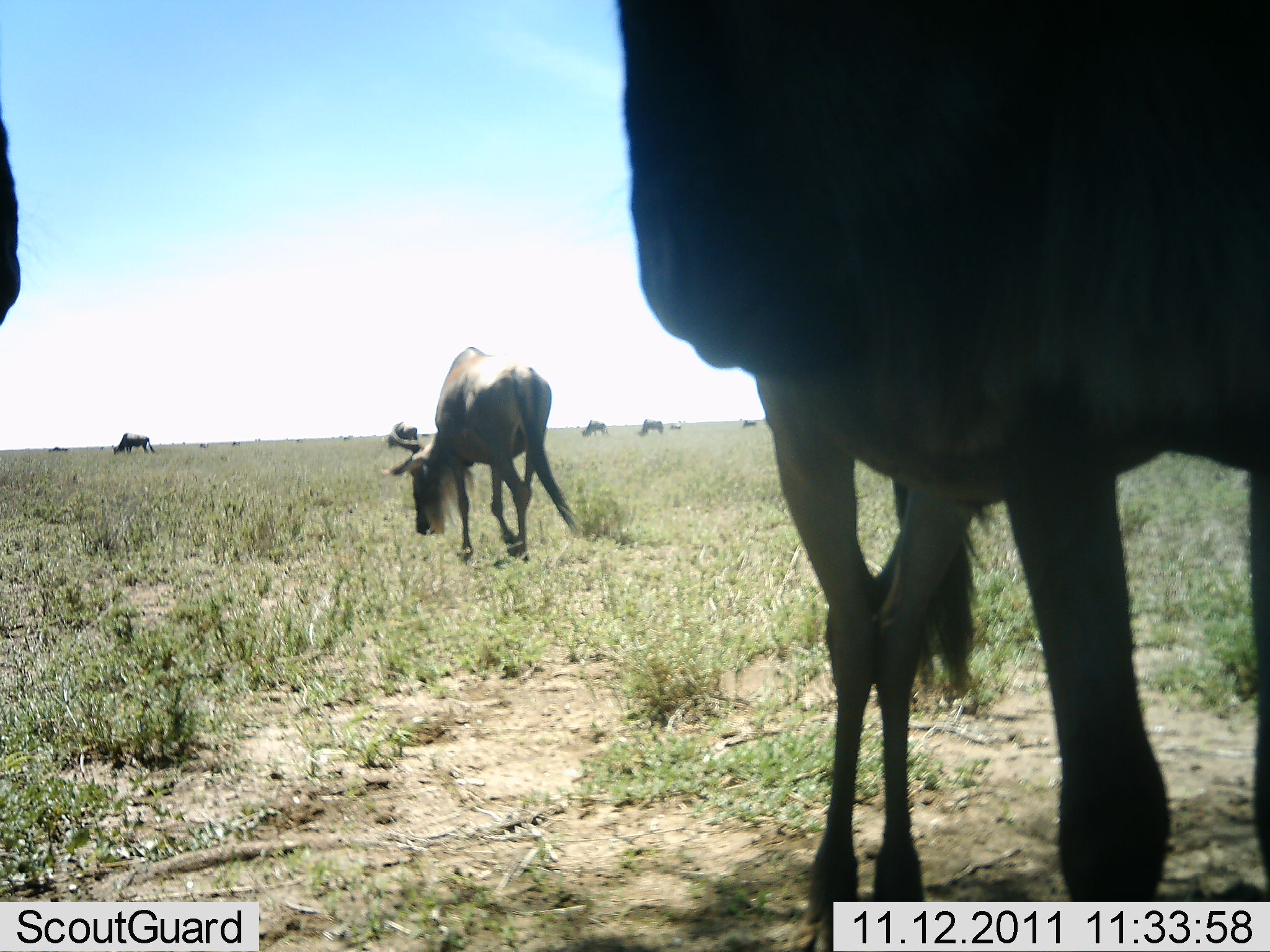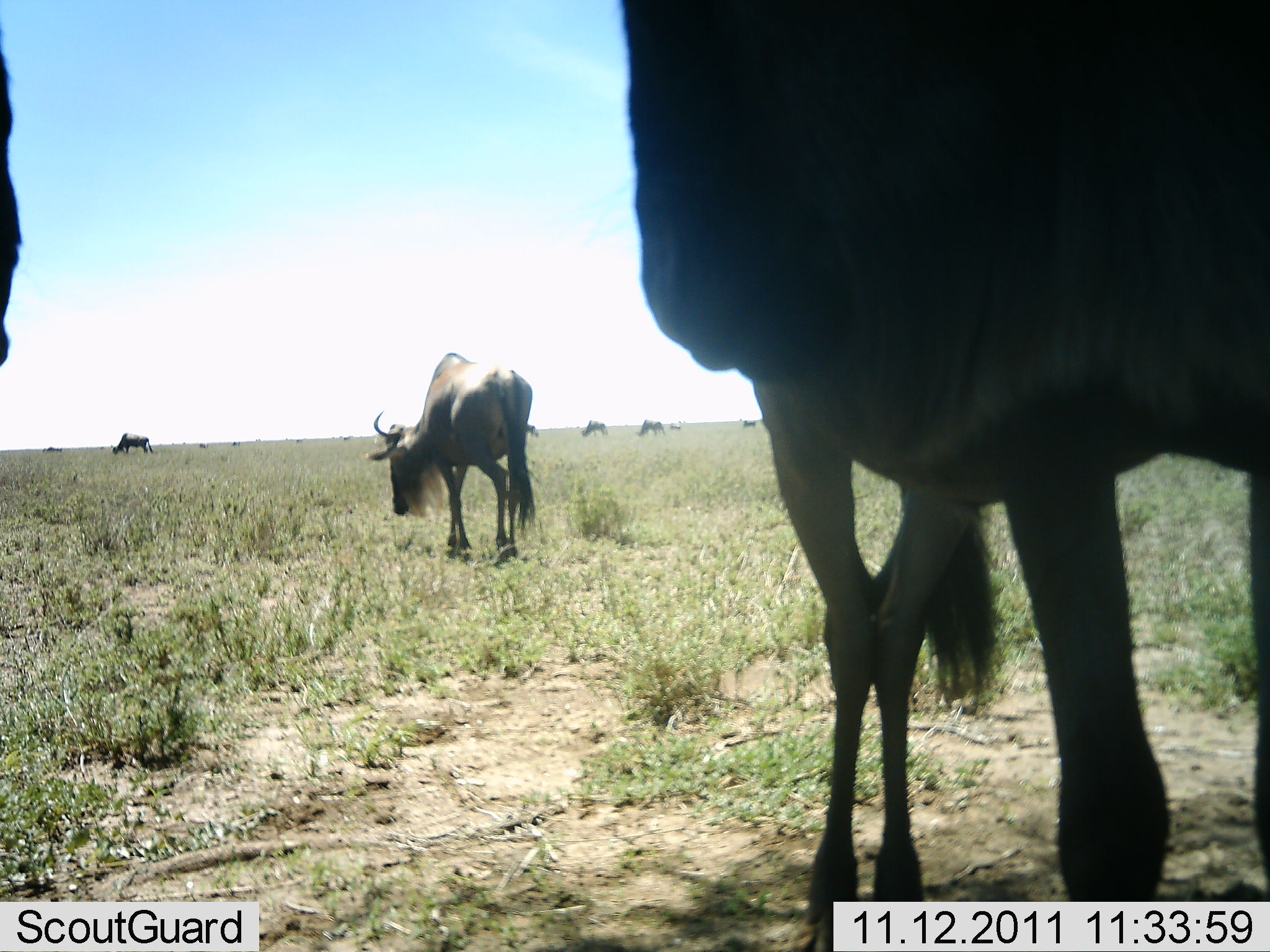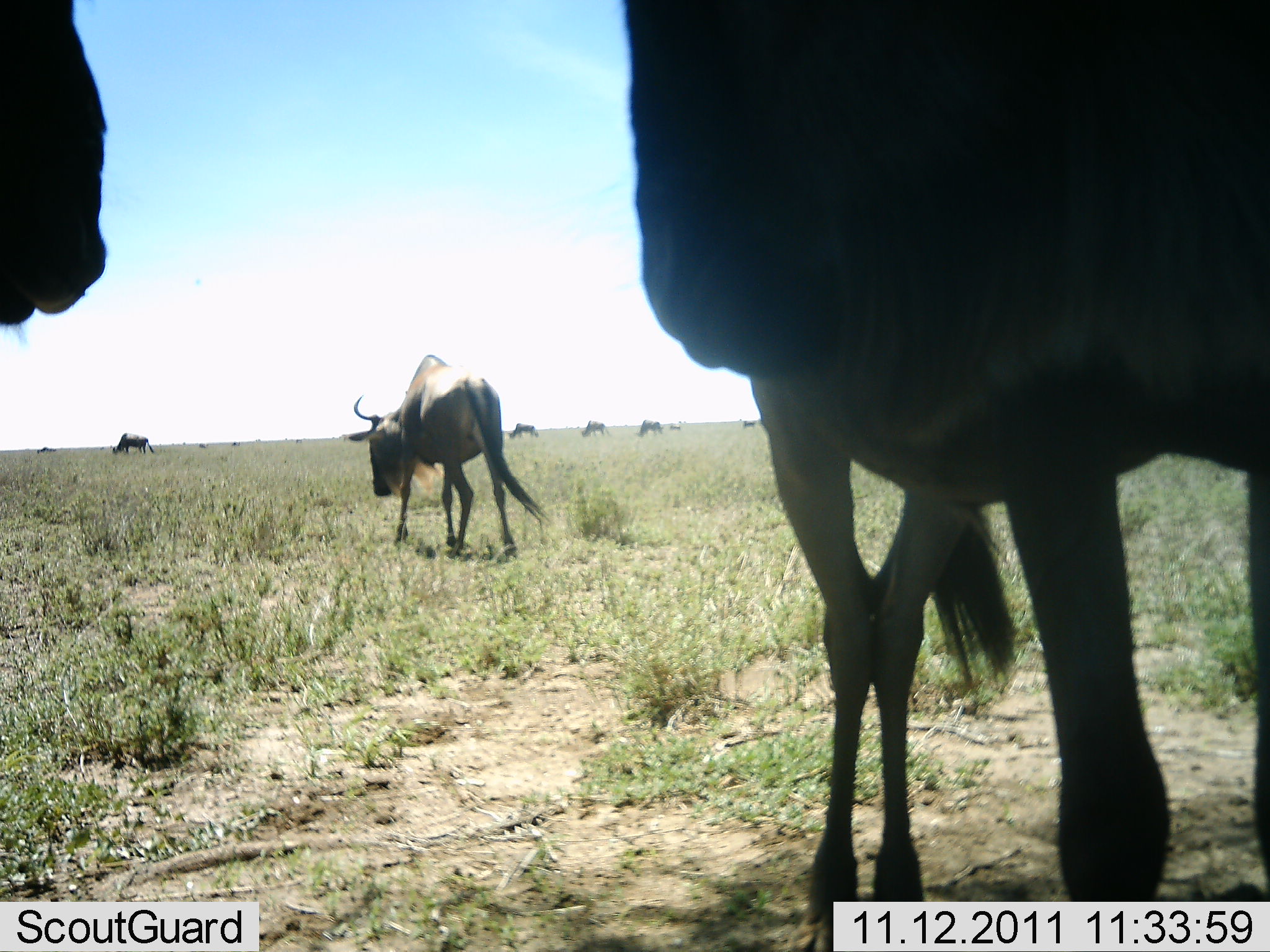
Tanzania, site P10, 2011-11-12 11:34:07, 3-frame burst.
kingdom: Animalia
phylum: Chordata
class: Mammalia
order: Artiodactyla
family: Bovidae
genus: Connochaetes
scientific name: Connochaetes taurinus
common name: blue wildebeest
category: wildebeest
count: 9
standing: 50%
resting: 0%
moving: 43%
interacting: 0%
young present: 0%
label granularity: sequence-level